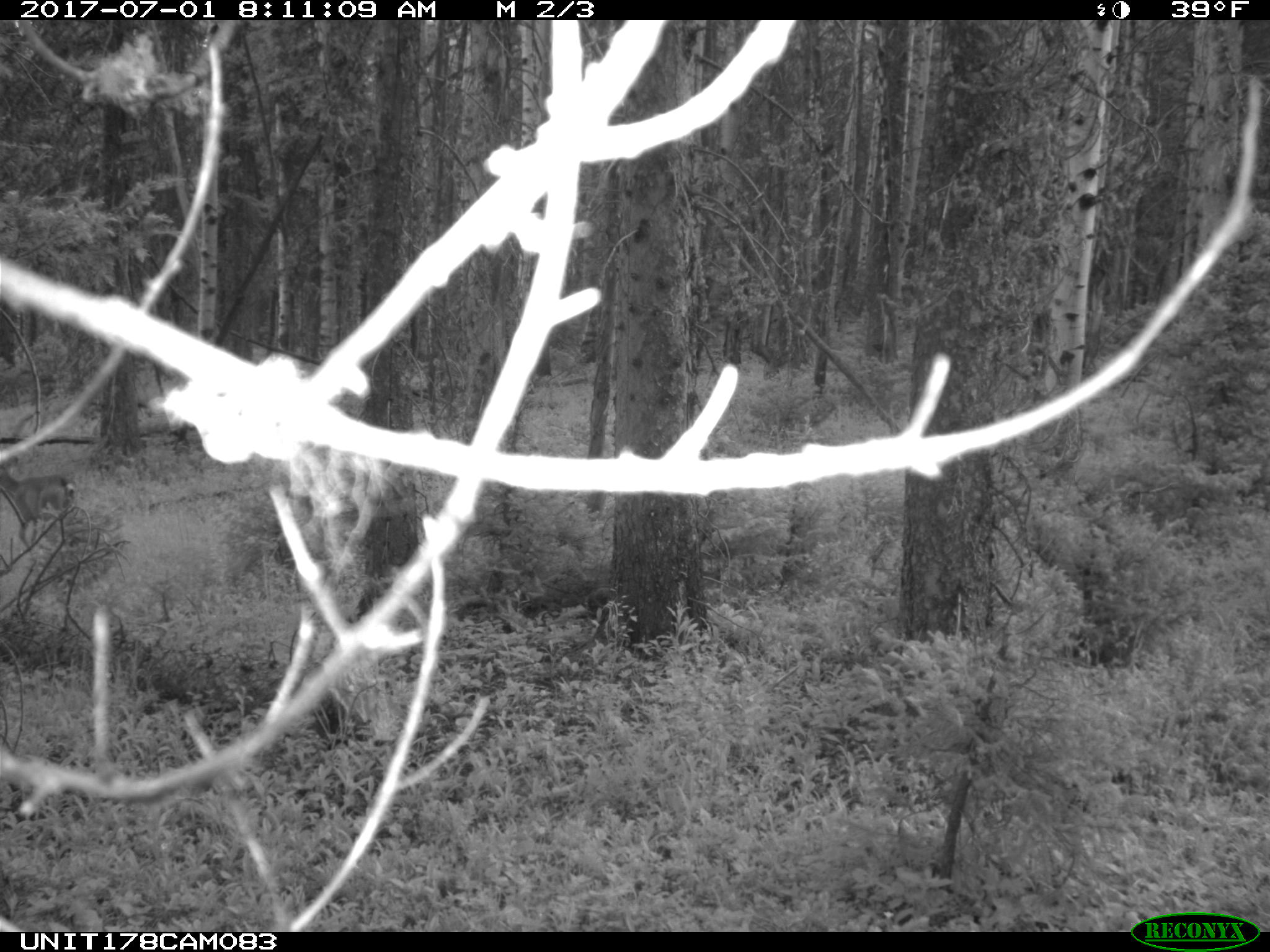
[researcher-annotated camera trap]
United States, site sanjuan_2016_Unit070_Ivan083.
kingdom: Animalia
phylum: Chordata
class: Mammalia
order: Artiodactyla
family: Cervidae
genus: Odocoileus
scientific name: Odocoileus hemionus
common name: mule deer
Odocoileus hemionus (mule deer).